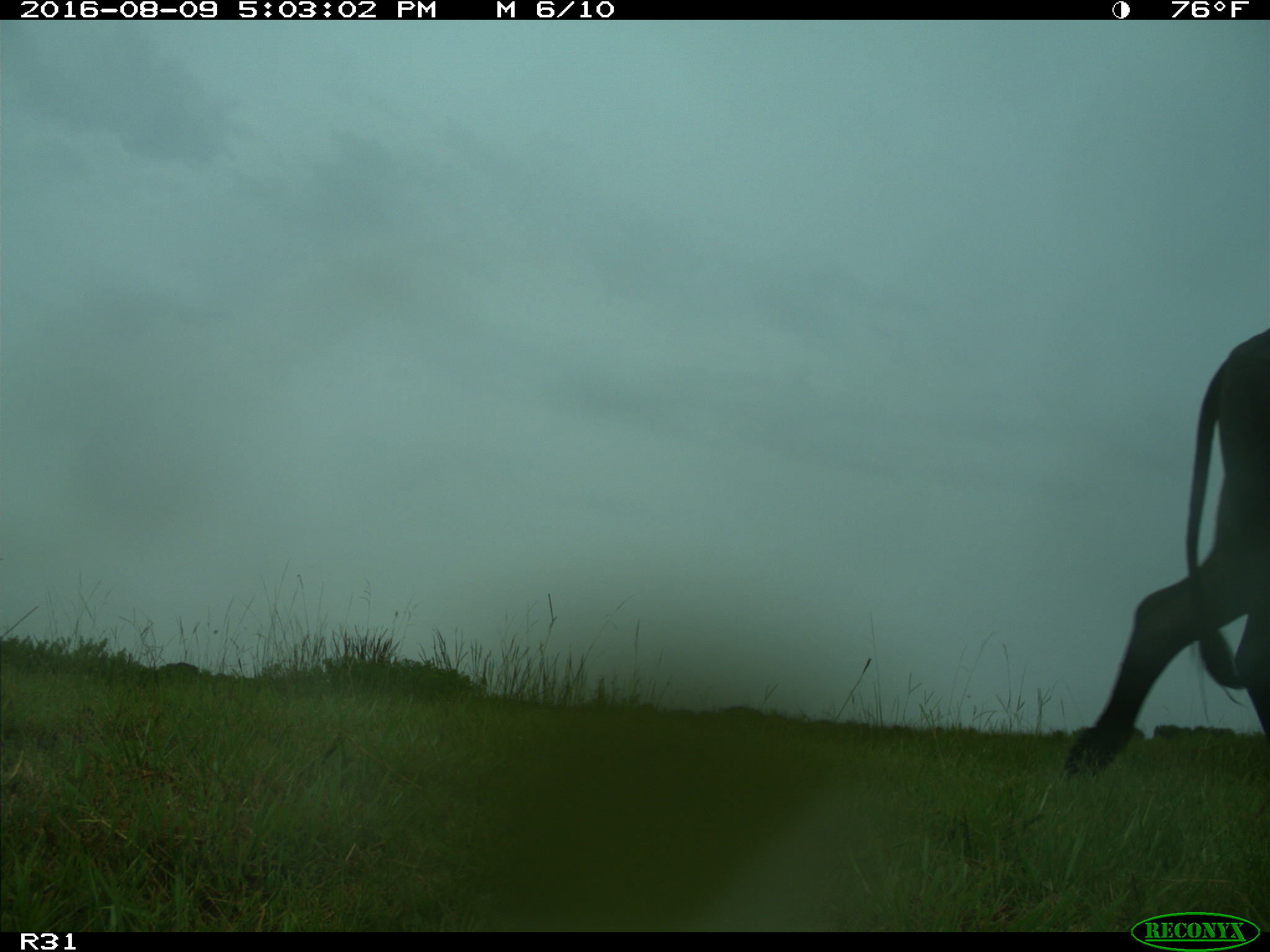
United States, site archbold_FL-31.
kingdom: Animalia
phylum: Chordata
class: Mammalia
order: Artiodactyla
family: Bovidae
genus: Bos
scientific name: Bos taurus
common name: domestic cow